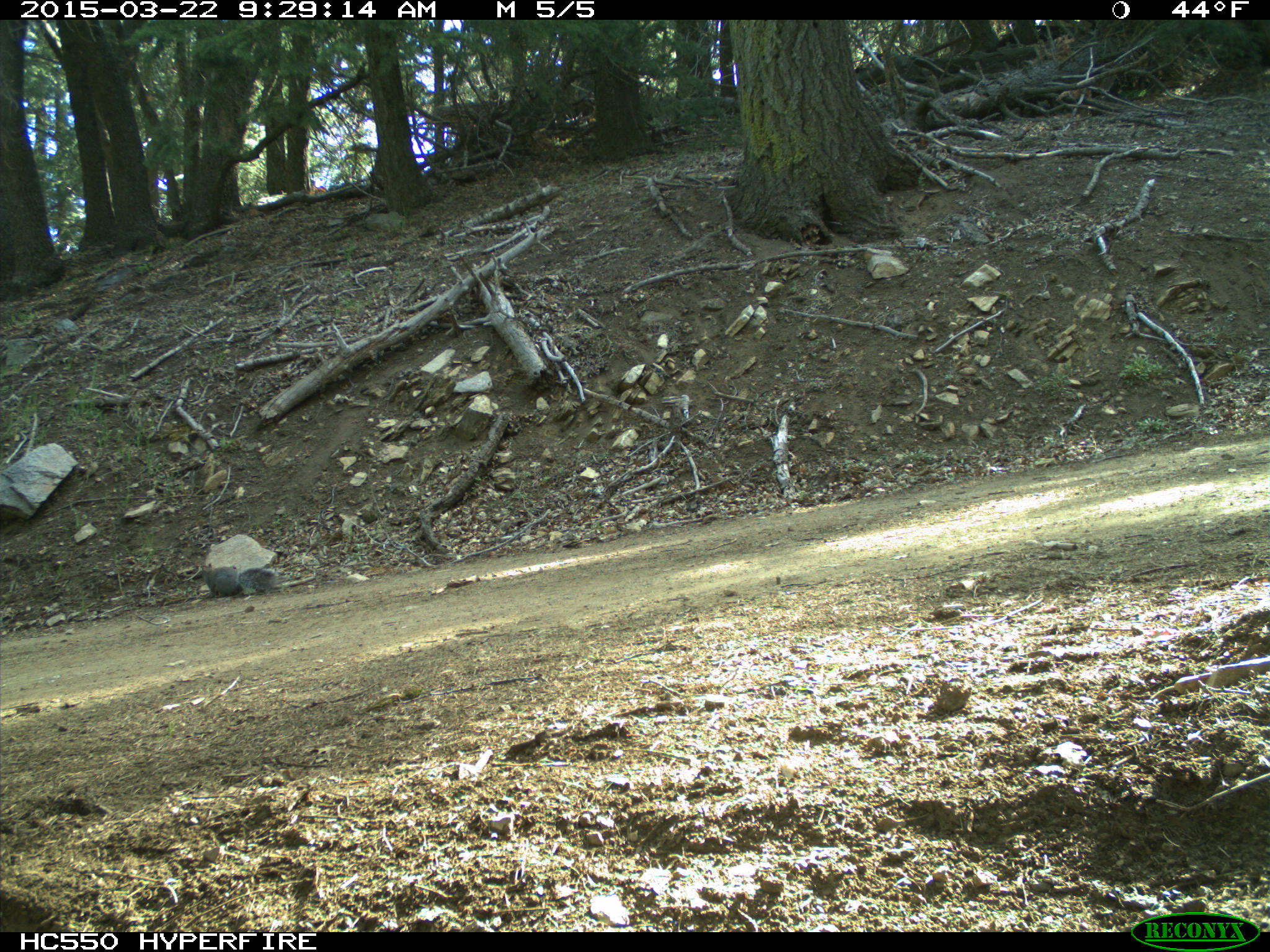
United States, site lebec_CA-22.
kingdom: Animalia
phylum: Chordata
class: Mammalia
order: Rodentia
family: Sciuridae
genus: Sciurus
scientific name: Sciurus carolinensis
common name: eastern gray squirrel